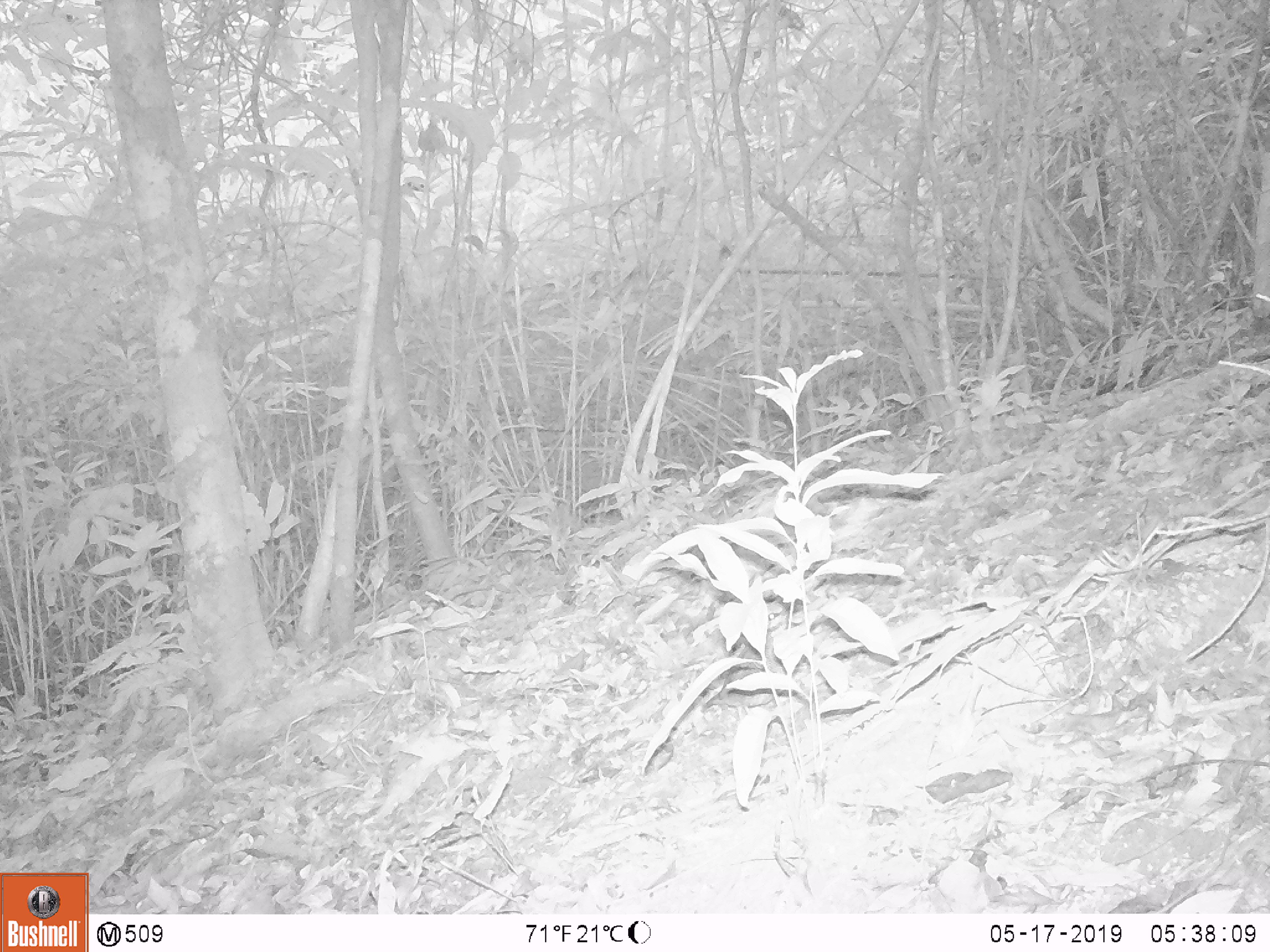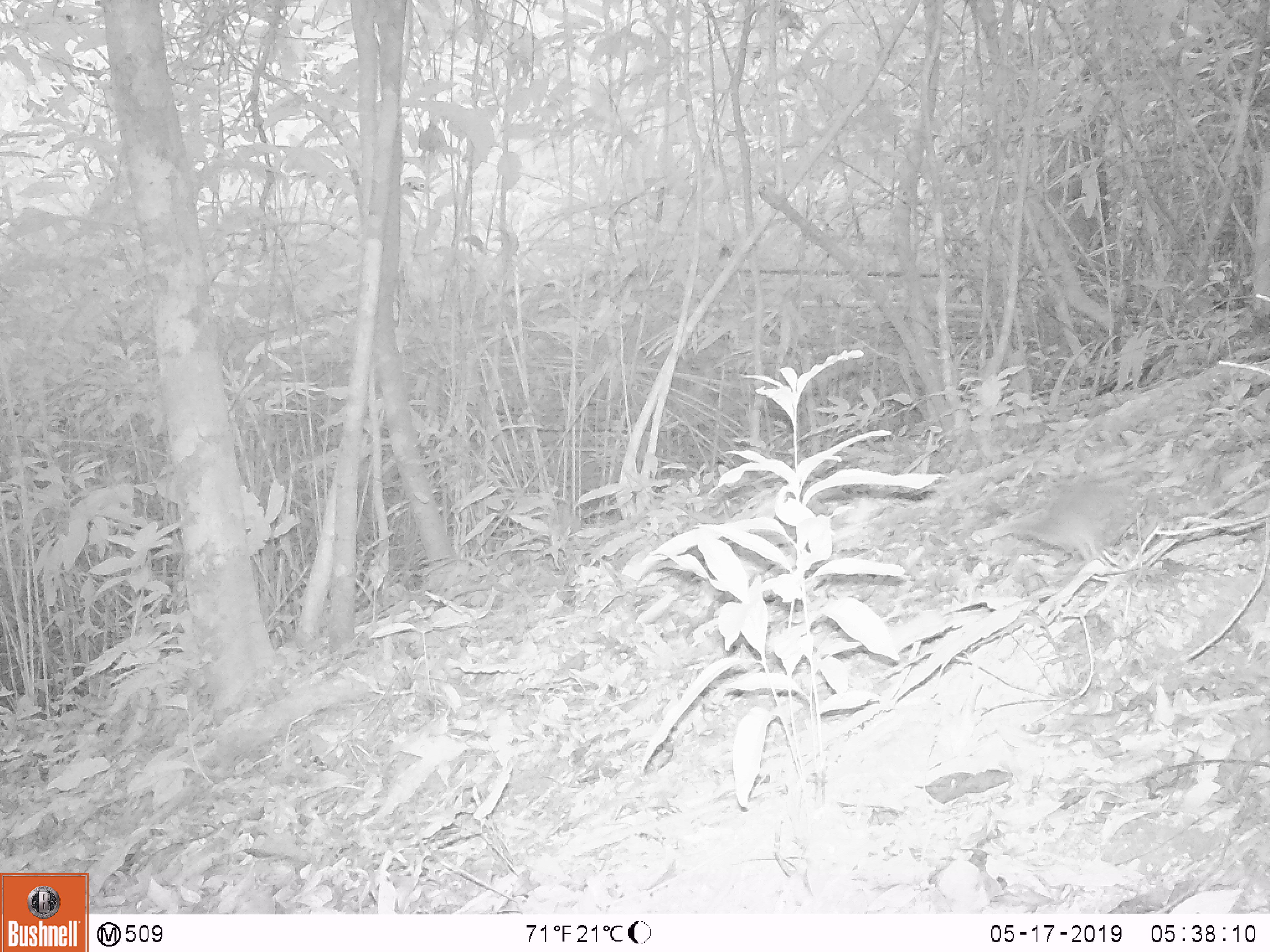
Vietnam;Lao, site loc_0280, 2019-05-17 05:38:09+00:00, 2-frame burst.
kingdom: Animalia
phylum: Chordata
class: Mammalia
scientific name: Mammalia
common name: mammal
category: unidentified small mammal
Unidentified small mammal (mammal) (Mammalia). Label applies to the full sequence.